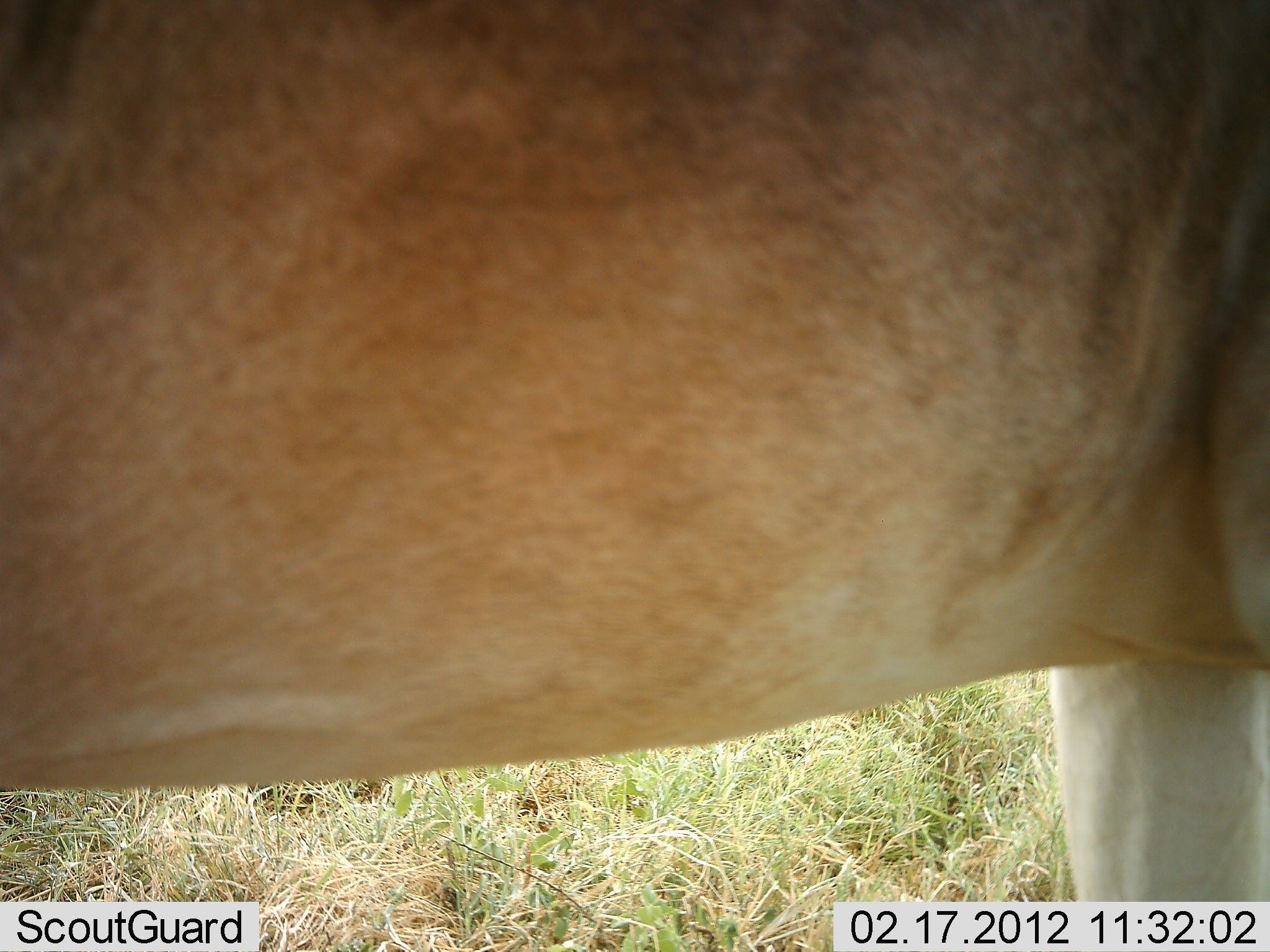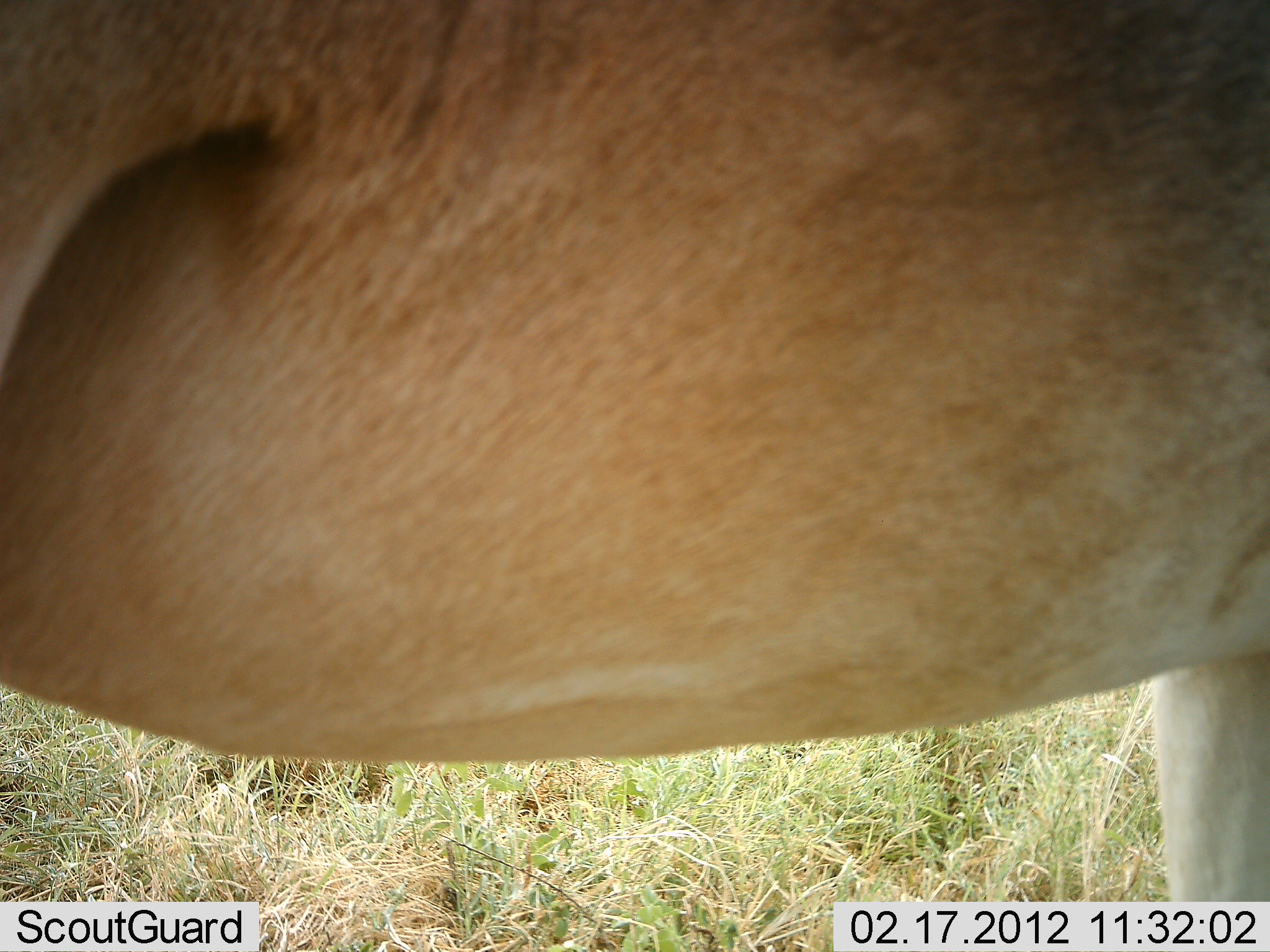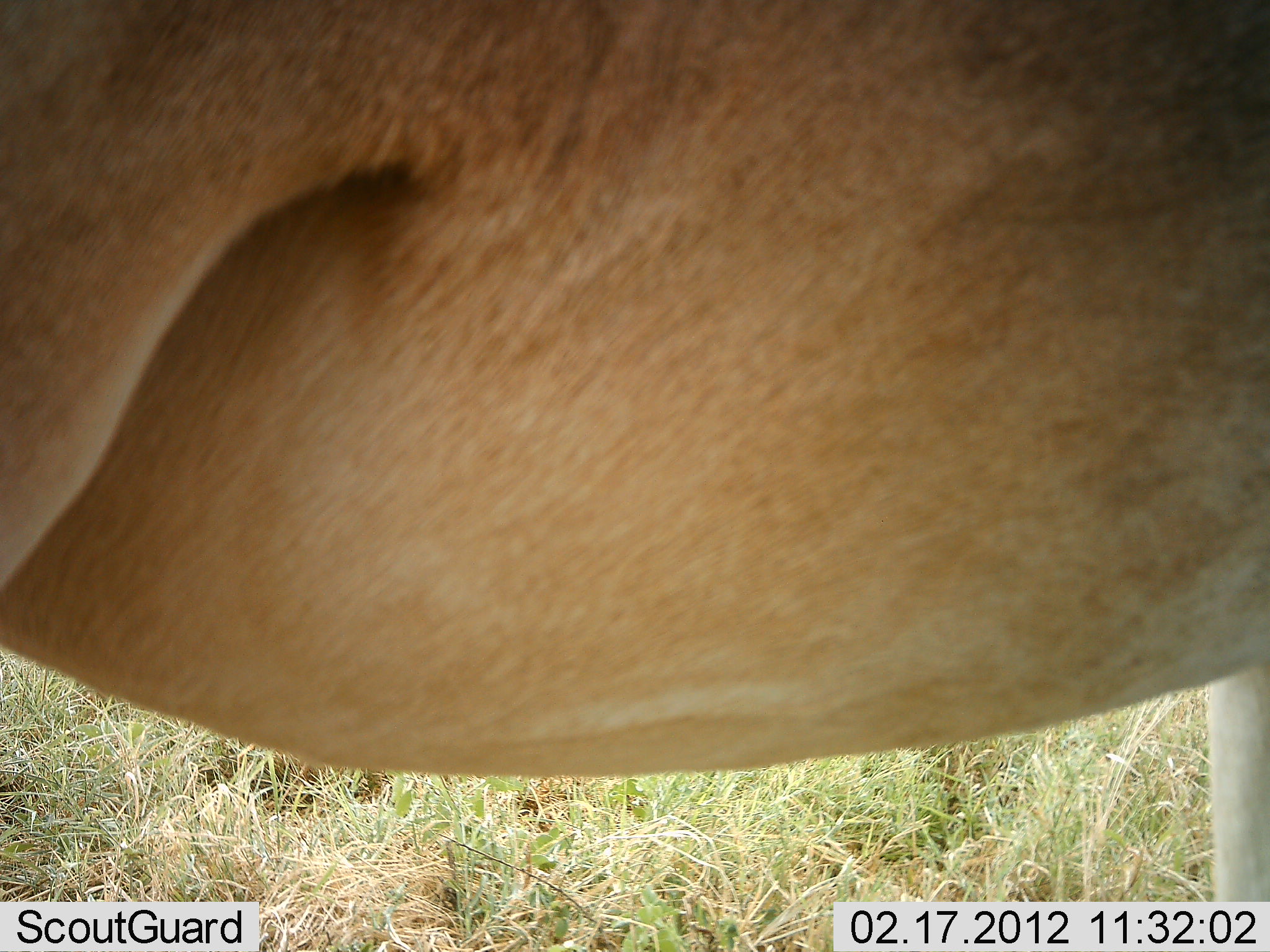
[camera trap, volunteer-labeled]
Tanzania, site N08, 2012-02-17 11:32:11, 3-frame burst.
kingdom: Animalia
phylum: Chordata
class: Mammalia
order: Artiodactyla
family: Bovidae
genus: Alcelaphus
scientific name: Alcelaphus buselaphus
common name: hartebeest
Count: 1.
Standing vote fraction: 89%.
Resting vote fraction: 0%.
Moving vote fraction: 11%.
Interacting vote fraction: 0%.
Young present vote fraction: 0%.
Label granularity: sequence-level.